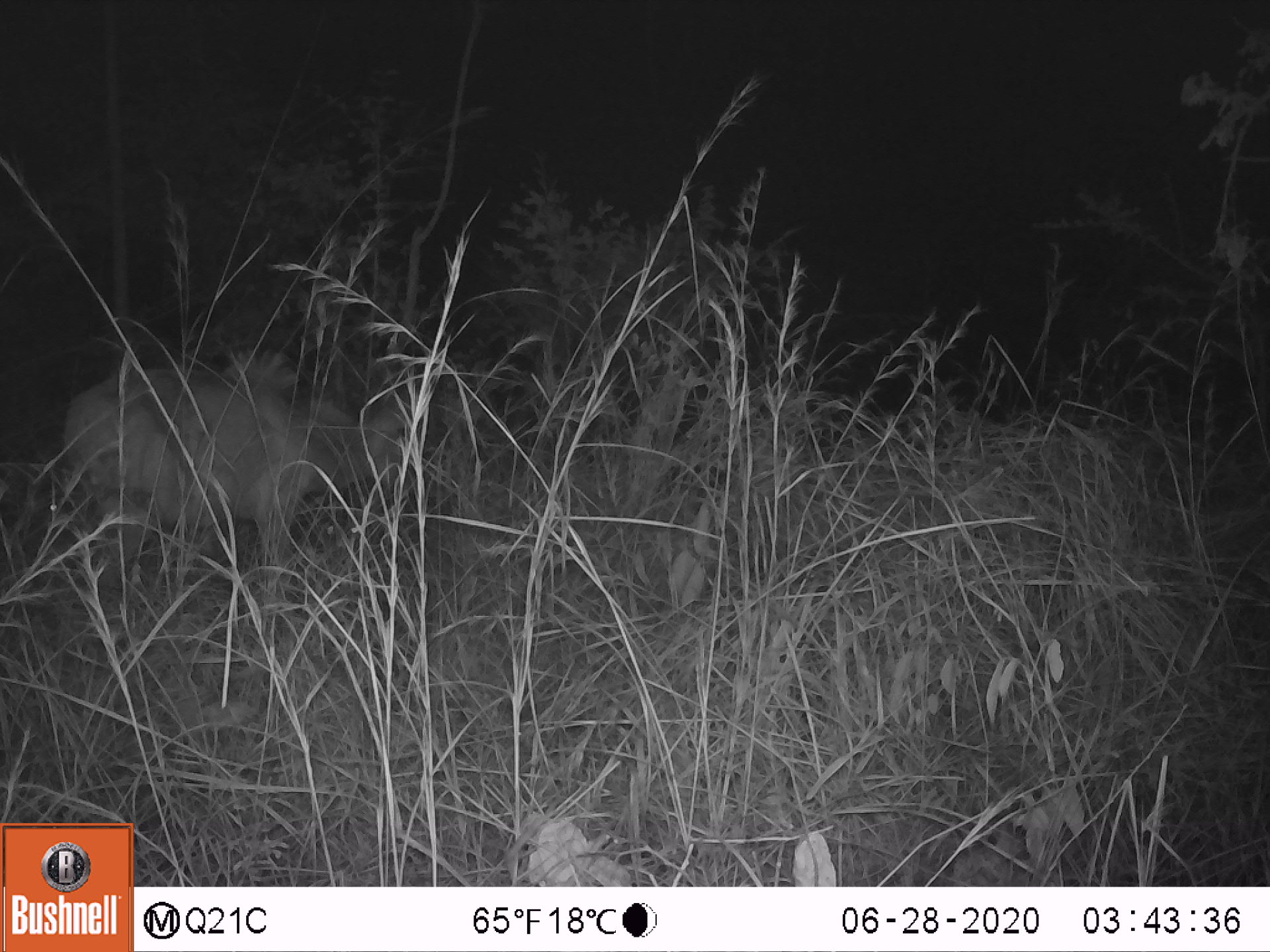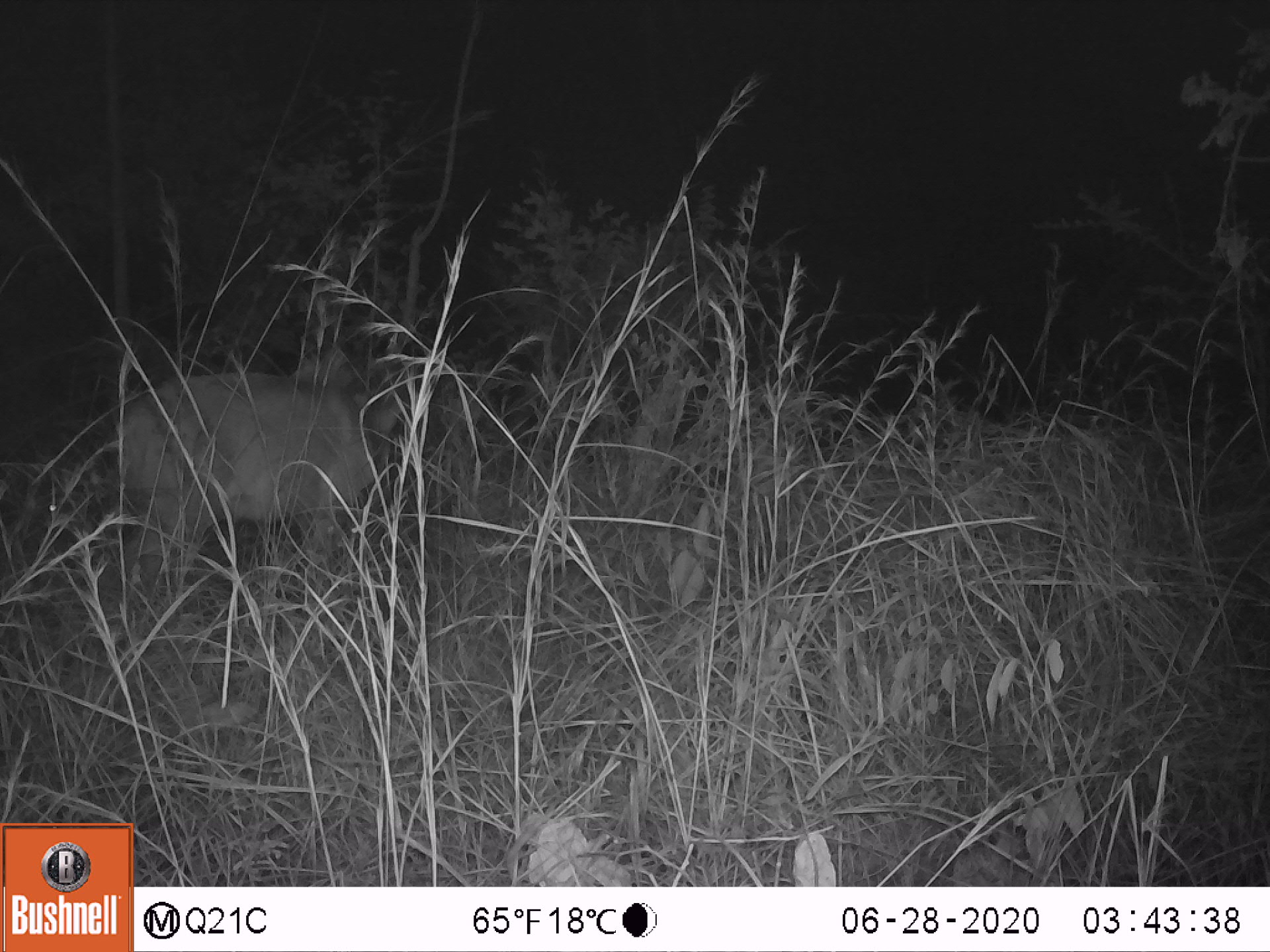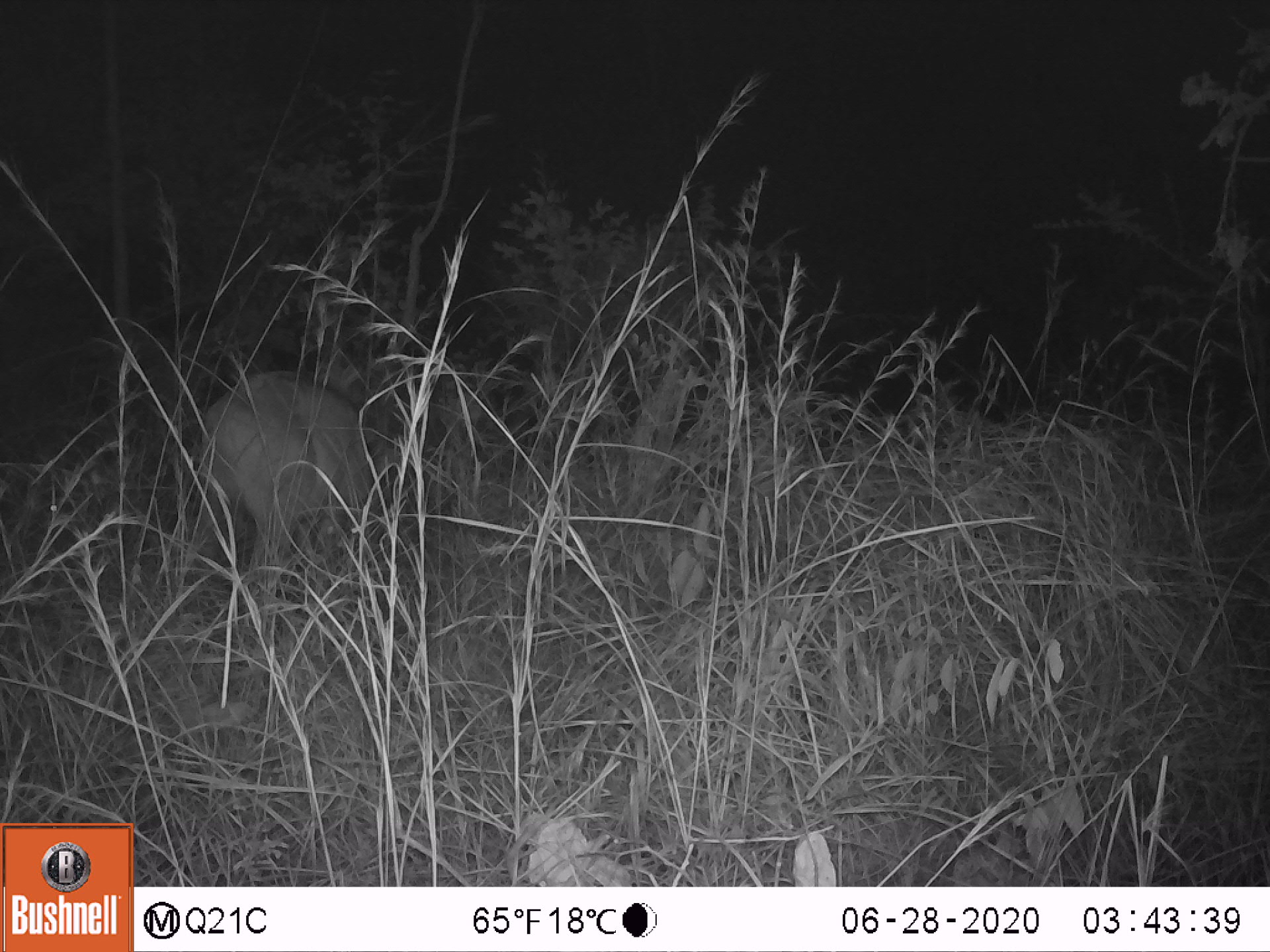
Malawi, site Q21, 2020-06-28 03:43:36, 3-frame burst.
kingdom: Animalia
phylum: Chordata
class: Mammalia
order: Artiodactyla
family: Bovidae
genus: Tragelaphus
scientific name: Tragelaphus strepsiceros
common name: greater kudu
Greater kudu (Tragelaphus strepsiceros), count 1.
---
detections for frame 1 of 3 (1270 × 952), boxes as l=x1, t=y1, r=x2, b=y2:
greater kudu: l=57, t=347, r=445, b=603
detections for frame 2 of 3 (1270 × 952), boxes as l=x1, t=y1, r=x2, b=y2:
greater kudu: l=106, t=343, r=447, b=601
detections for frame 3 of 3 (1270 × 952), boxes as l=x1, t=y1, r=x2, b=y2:
greater kudu: l=177, t=338, r=440, b=630